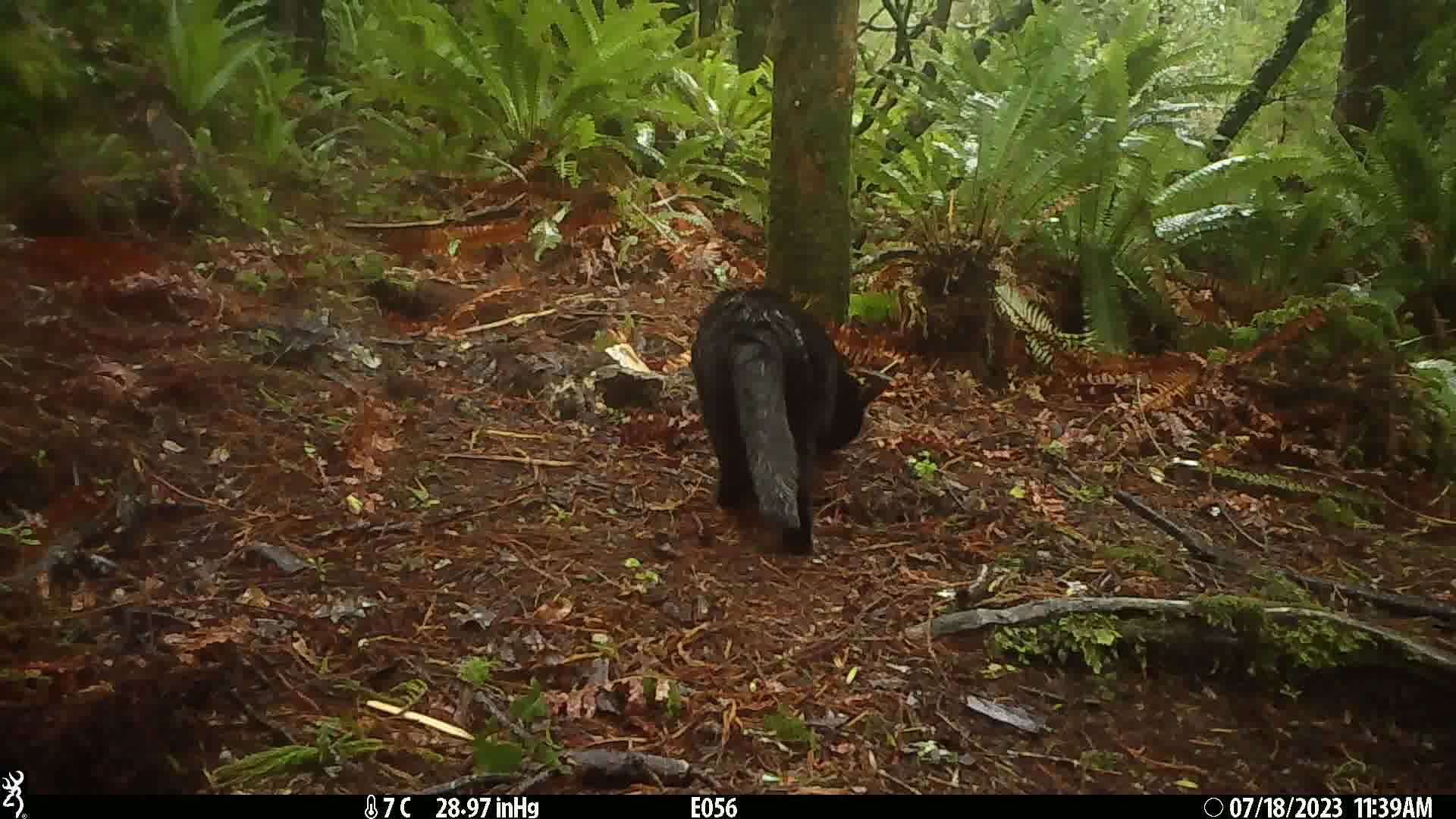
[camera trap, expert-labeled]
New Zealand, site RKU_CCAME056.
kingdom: Animalia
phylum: Chordata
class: Mammalia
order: Carnivora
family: Felidae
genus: Felis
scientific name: Felis catus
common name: domestic cat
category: cat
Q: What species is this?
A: Cat (domestic cat) (Felis catus).